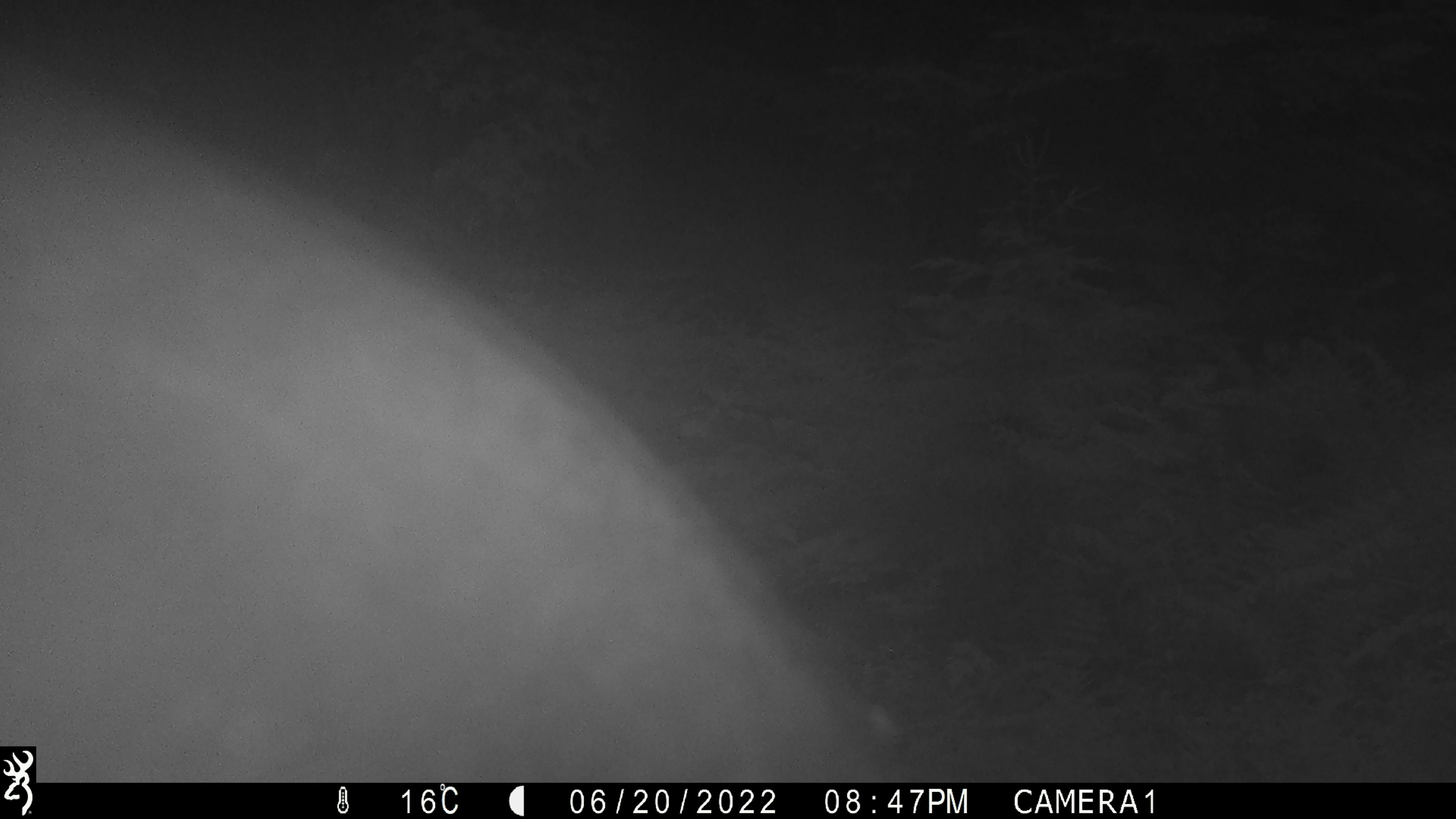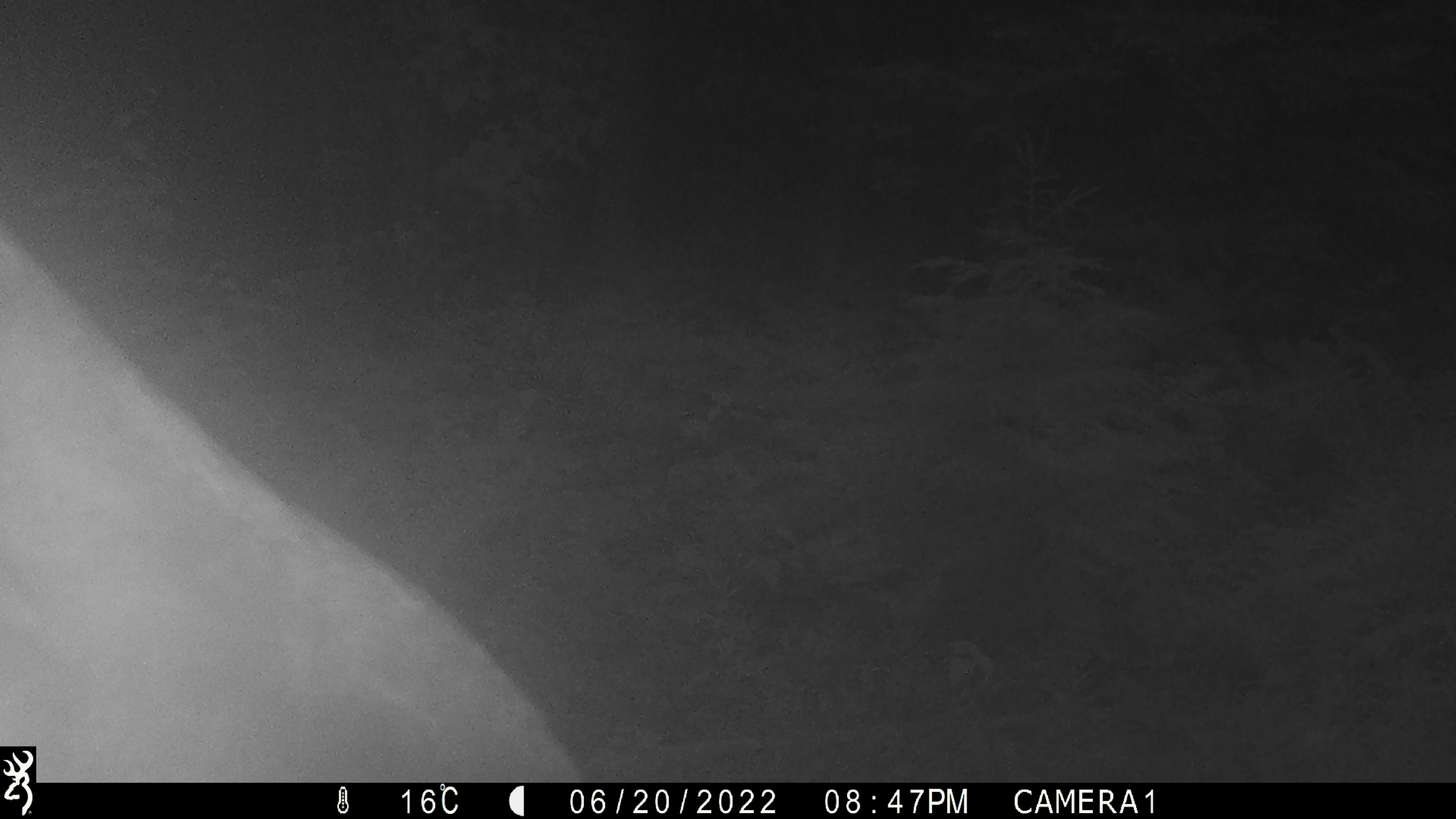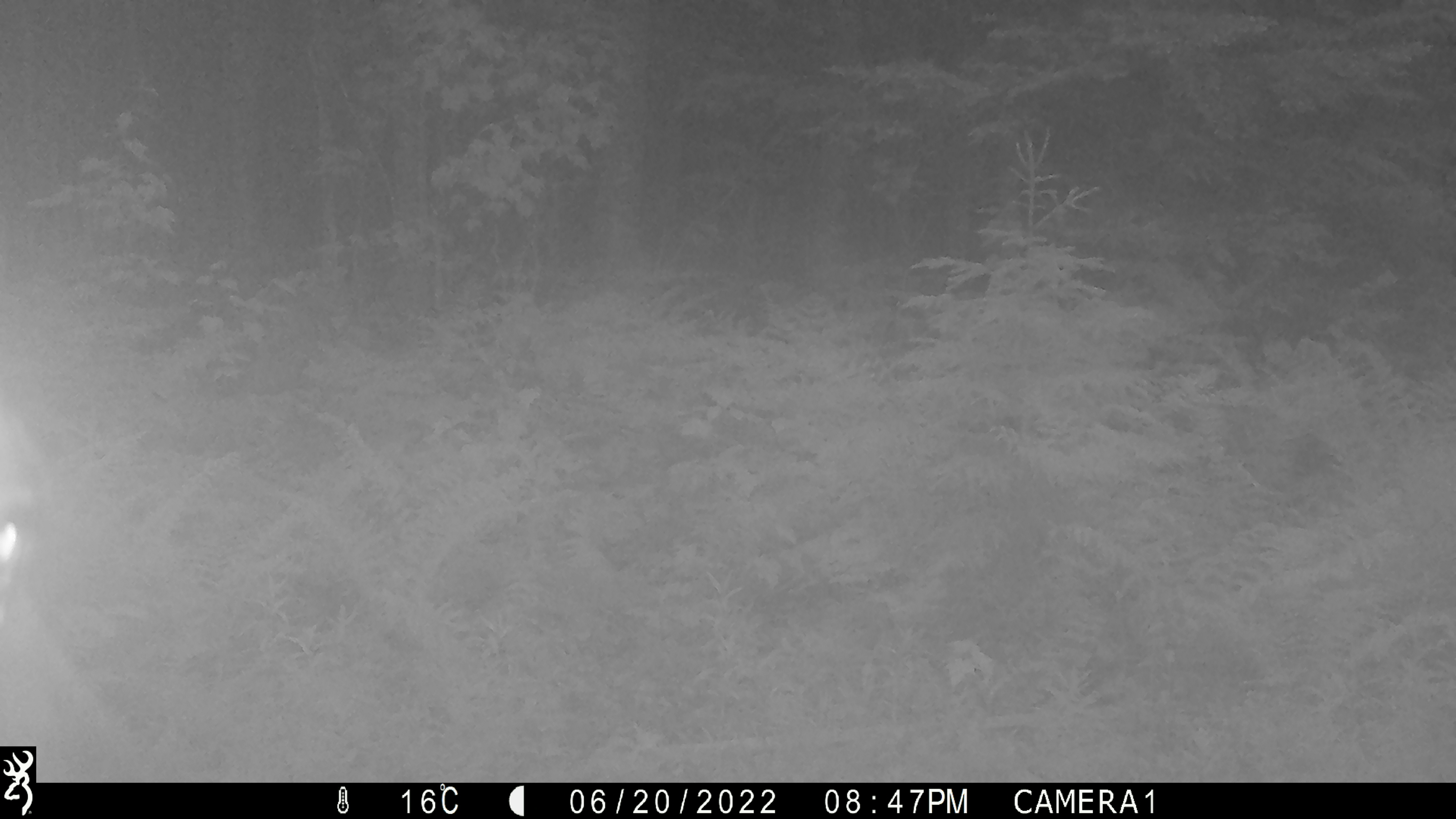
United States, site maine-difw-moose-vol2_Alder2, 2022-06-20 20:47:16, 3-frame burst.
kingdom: Animalia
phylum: Chordata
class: Mammalia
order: Artiodactyla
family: Cervidae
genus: Alces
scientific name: Alces alces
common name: moose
Moose (Alces alces).